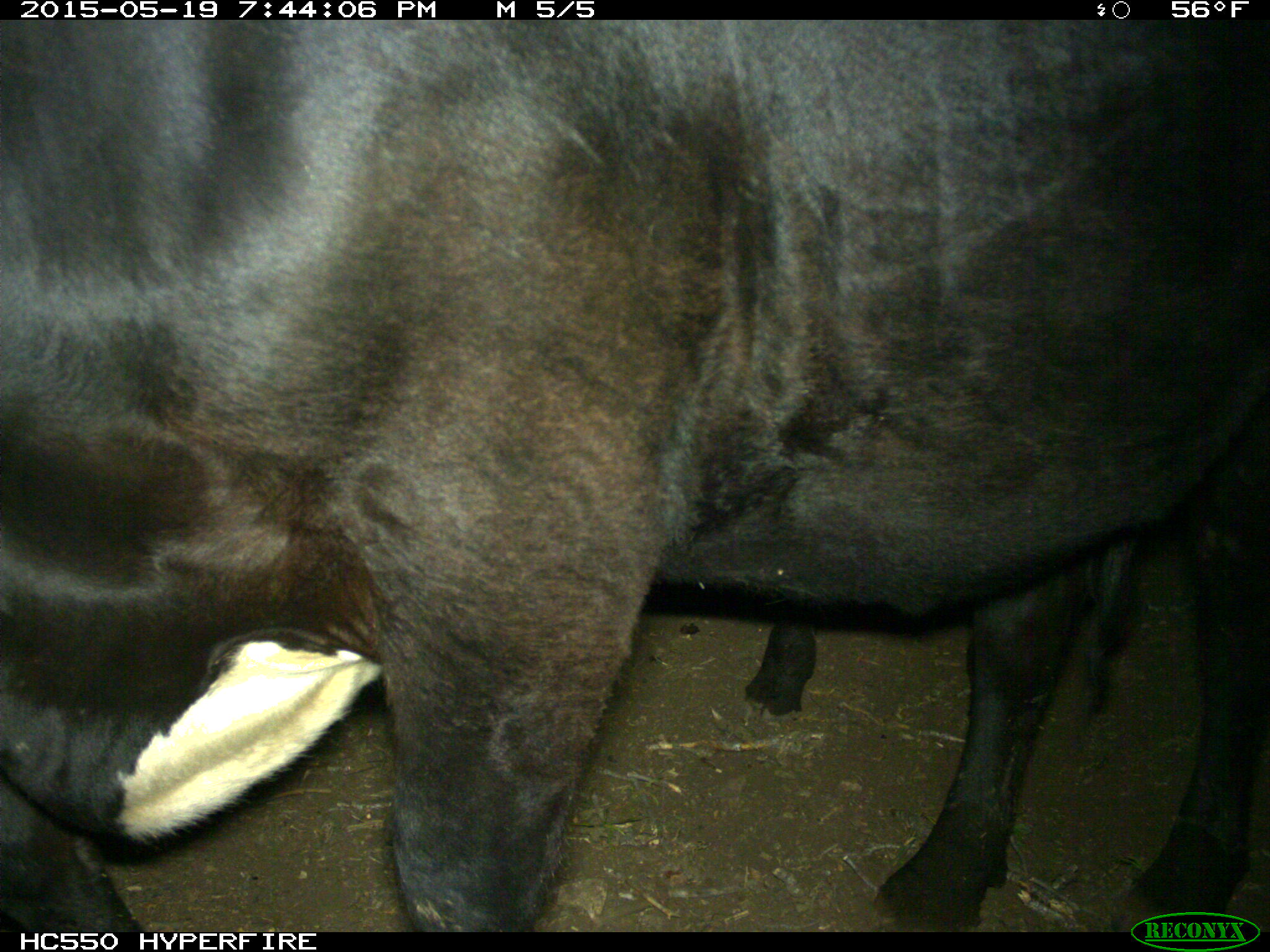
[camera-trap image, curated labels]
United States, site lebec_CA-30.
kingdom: Animalia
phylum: Chordata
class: Mammalia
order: Artiodactyla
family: Bovidae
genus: Bos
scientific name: Bos taurus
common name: domestic cow